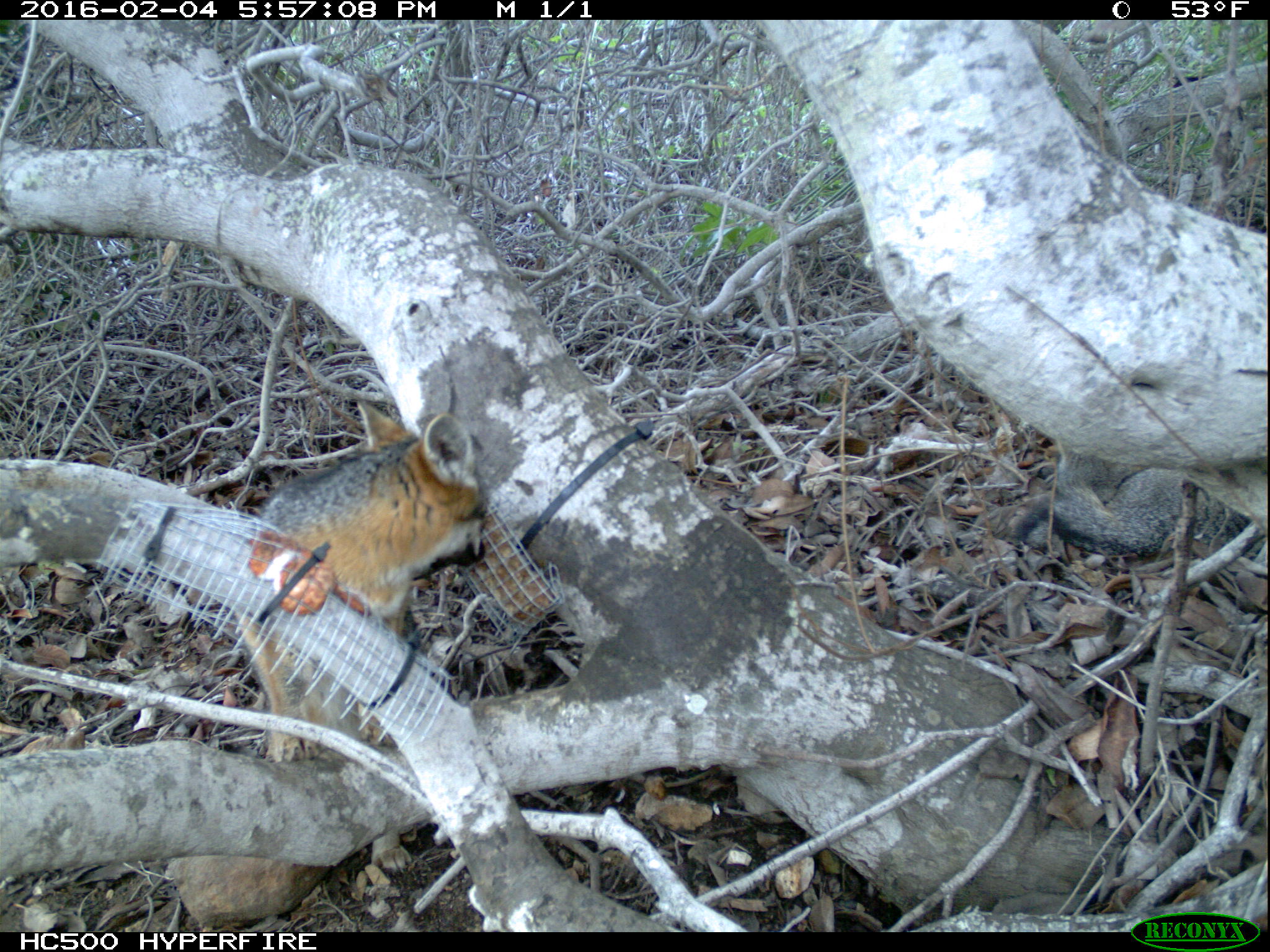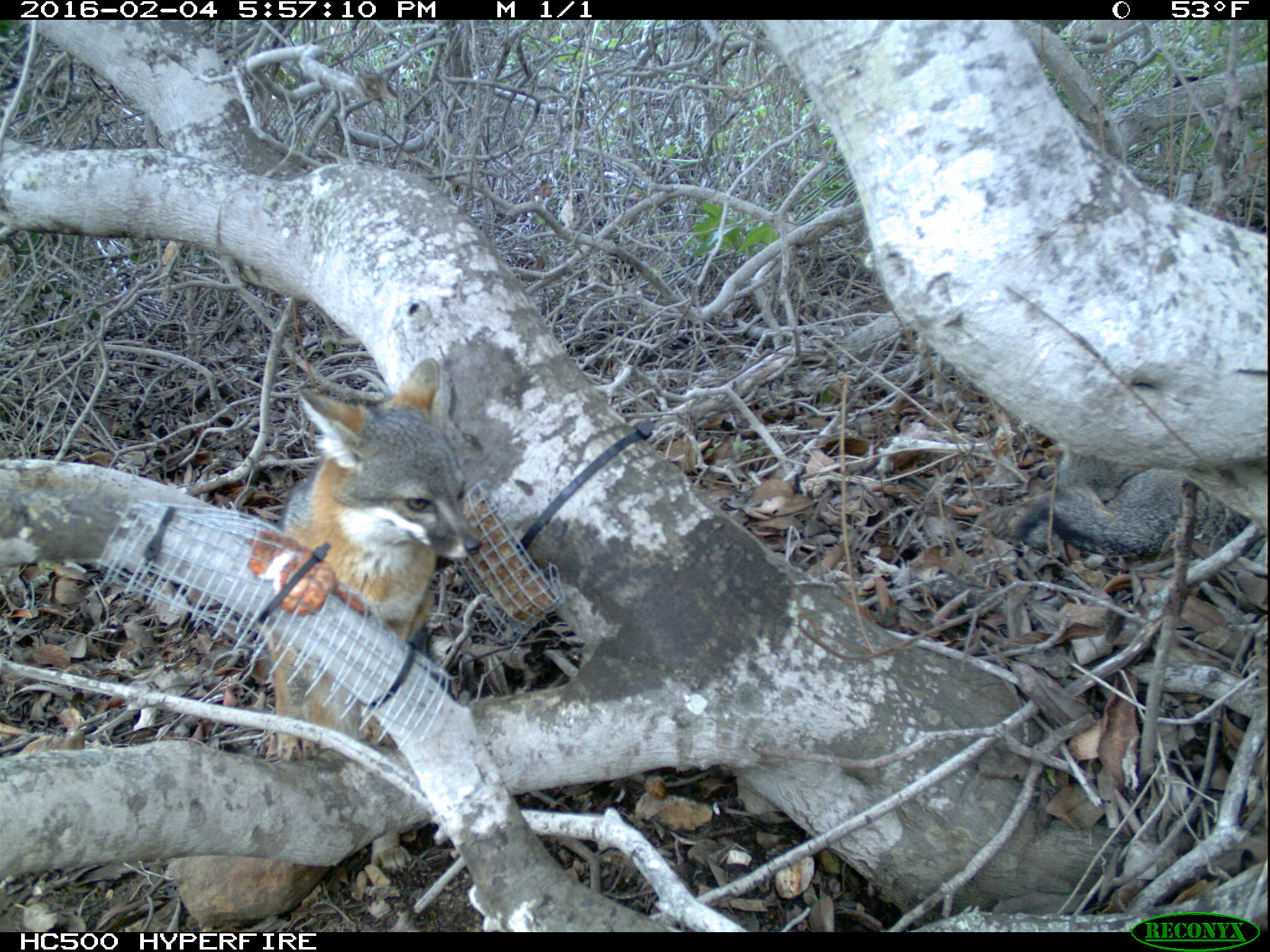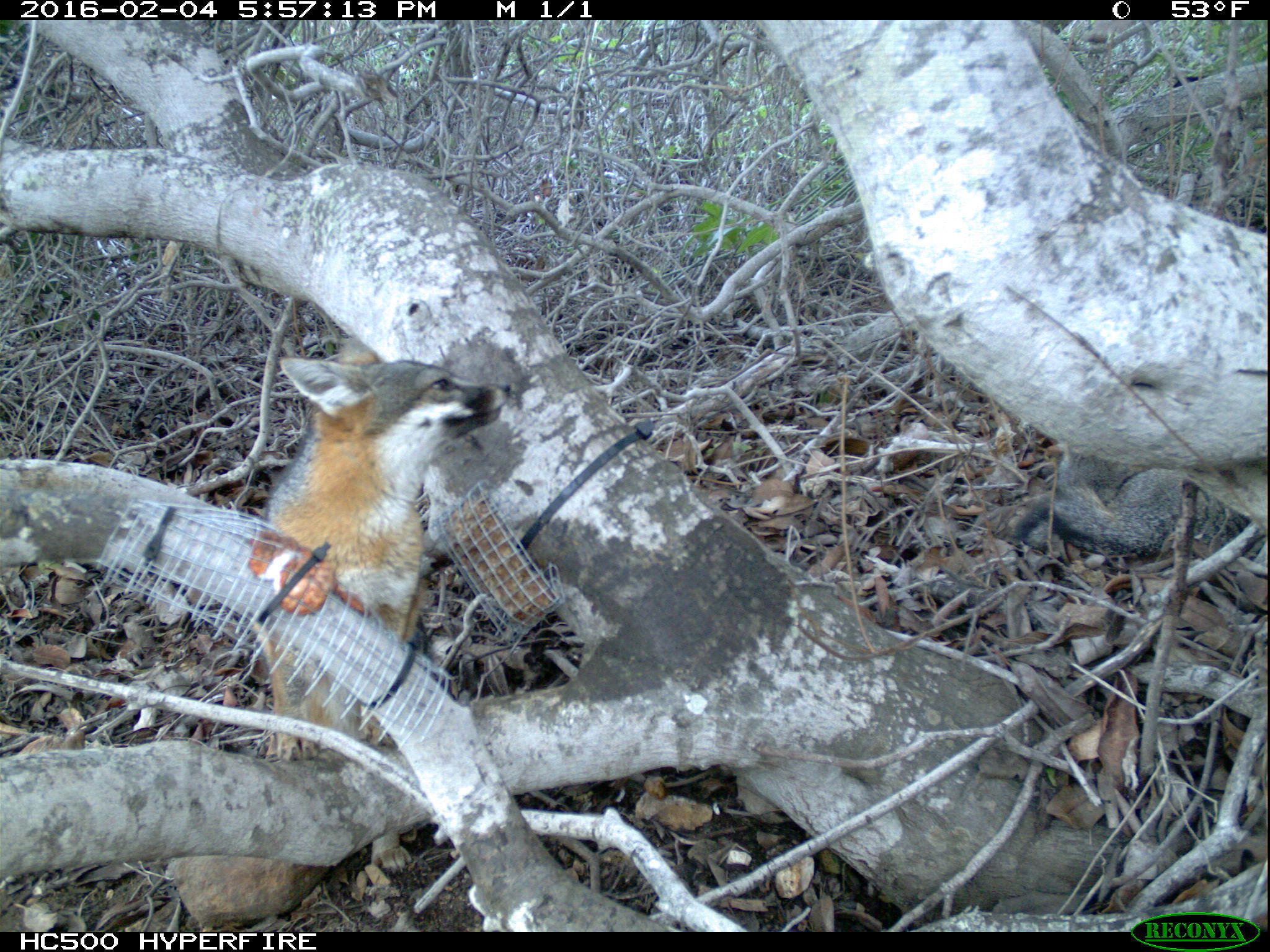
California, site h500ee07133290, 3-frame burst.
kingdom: Animalia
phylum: Chordata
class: Mammalia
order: Carnivora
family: Canidae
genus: Urocyon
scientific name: Urocyon littoralis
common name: island fox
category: fox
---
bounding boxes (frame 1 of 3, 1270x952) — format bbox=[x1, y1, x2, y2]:
fox: bbox=[229, 397, 488, 876]; bbox=[1012, 449, 1269, 580]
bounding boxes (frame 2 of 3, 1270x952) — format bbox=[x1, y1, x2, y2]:
fox: bbox=[259, 357, 484, 873]; bbox=[1015, 450, 1252, 555]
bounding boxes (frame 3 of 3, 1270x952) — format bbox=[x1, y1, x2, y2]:
fox: bbox=[257, 337, 510, 873]; bbox=[1016, 451, 1256, 557]